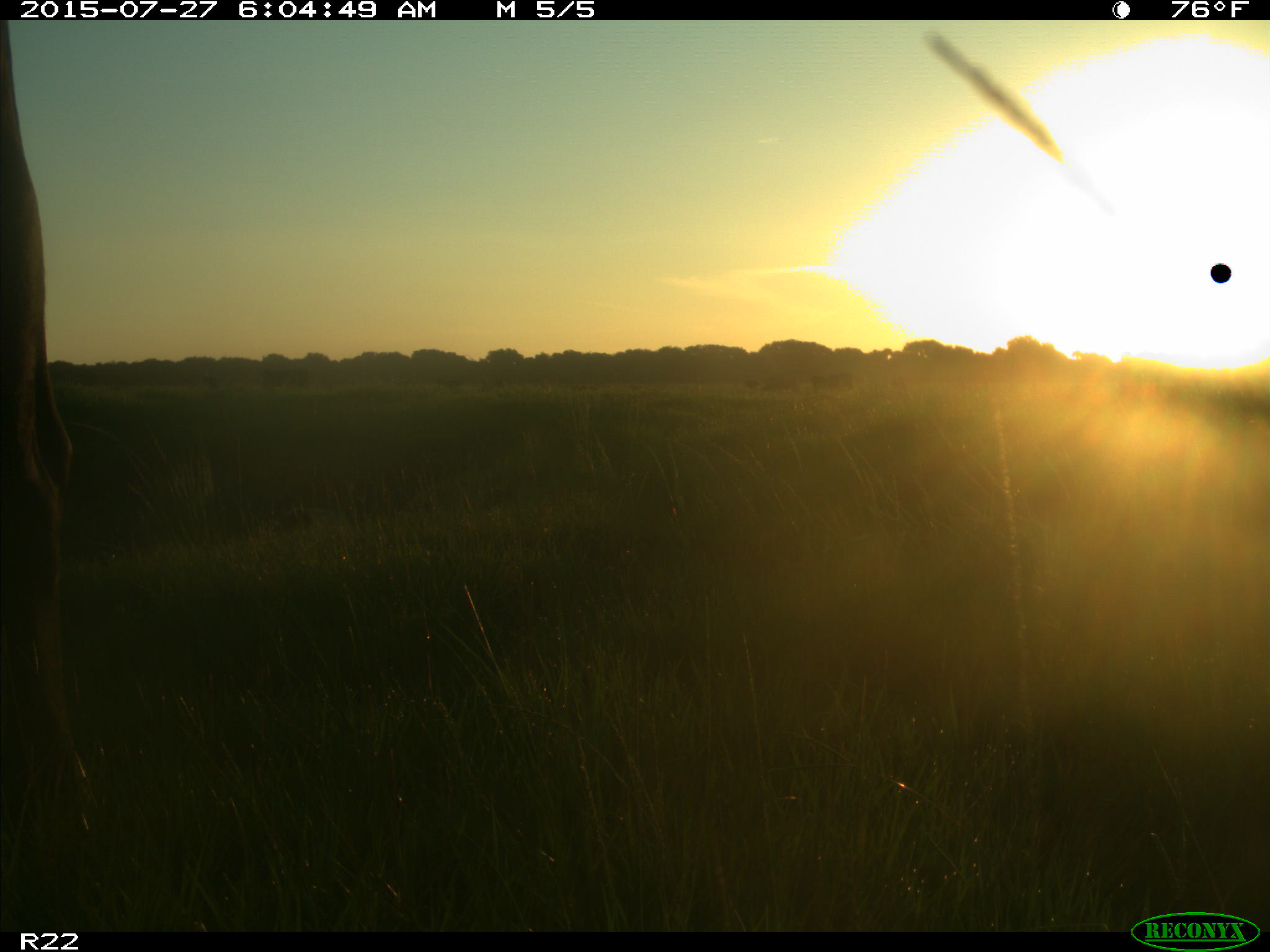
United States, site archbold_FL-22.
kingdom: Animalia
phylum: Chordata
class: Mammalia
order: Artiodactyla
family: Bovidae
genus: Bos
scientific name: Bos taurus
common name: domestic cow